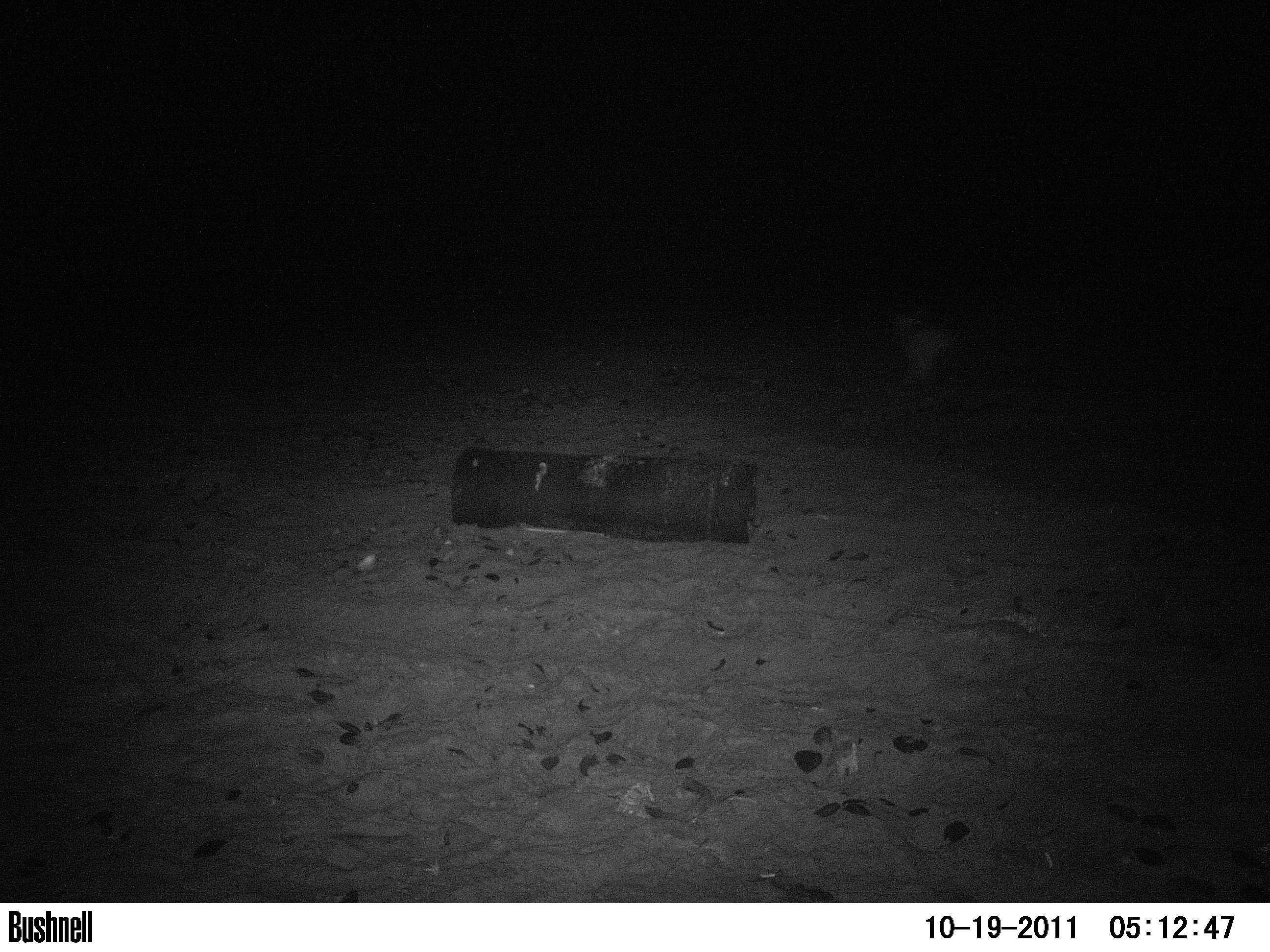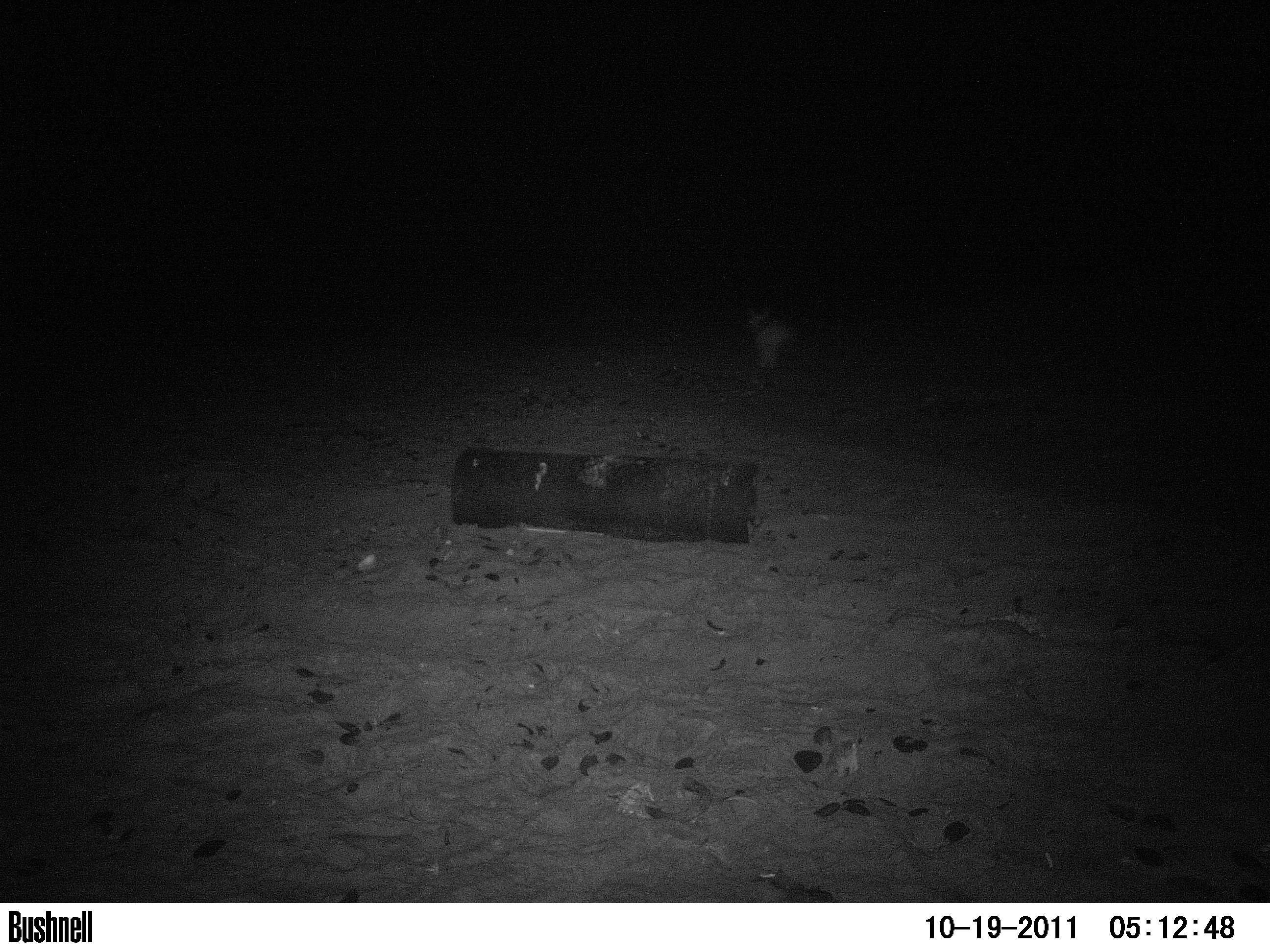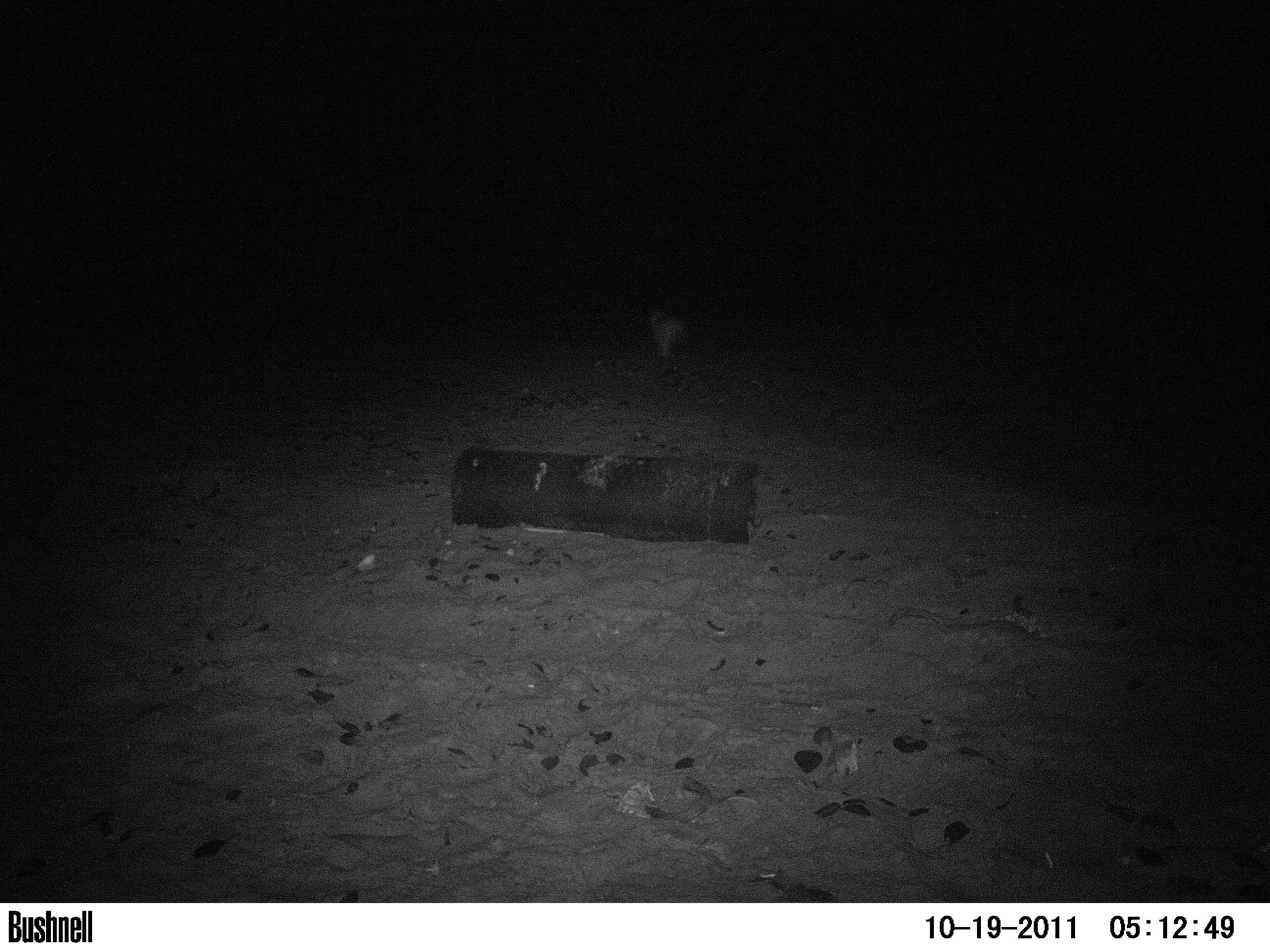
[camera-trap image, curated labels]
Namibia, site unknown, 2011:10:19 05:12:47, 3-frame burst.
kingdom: Animalia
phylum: Chordata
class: Mammalia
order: Carnivora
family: Canidae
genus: Lupulella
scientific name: Lupulella mesomelas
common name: black-backed jackal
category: canis mesomelas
Canis mesomelas (black-backed jackal) (Lupulella mesomelas).